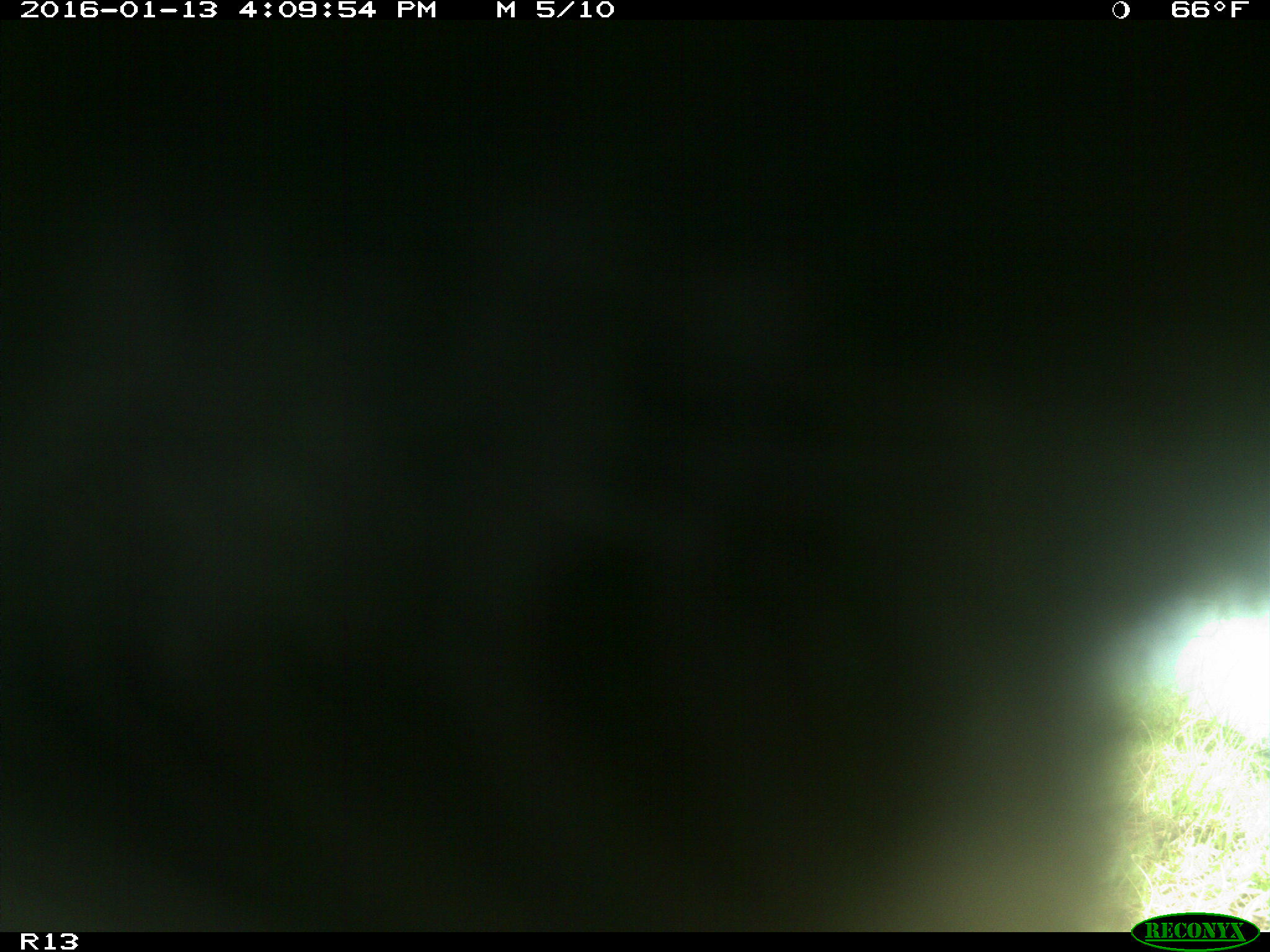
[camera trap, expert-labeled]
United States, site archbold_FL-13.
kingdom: Animalia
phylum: Chordata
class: Mammalia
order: Artiodactyla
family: Bovidae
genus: Bos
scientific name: Bos taurus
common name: domestic cow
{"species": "Bos taurus (domestic cow)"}